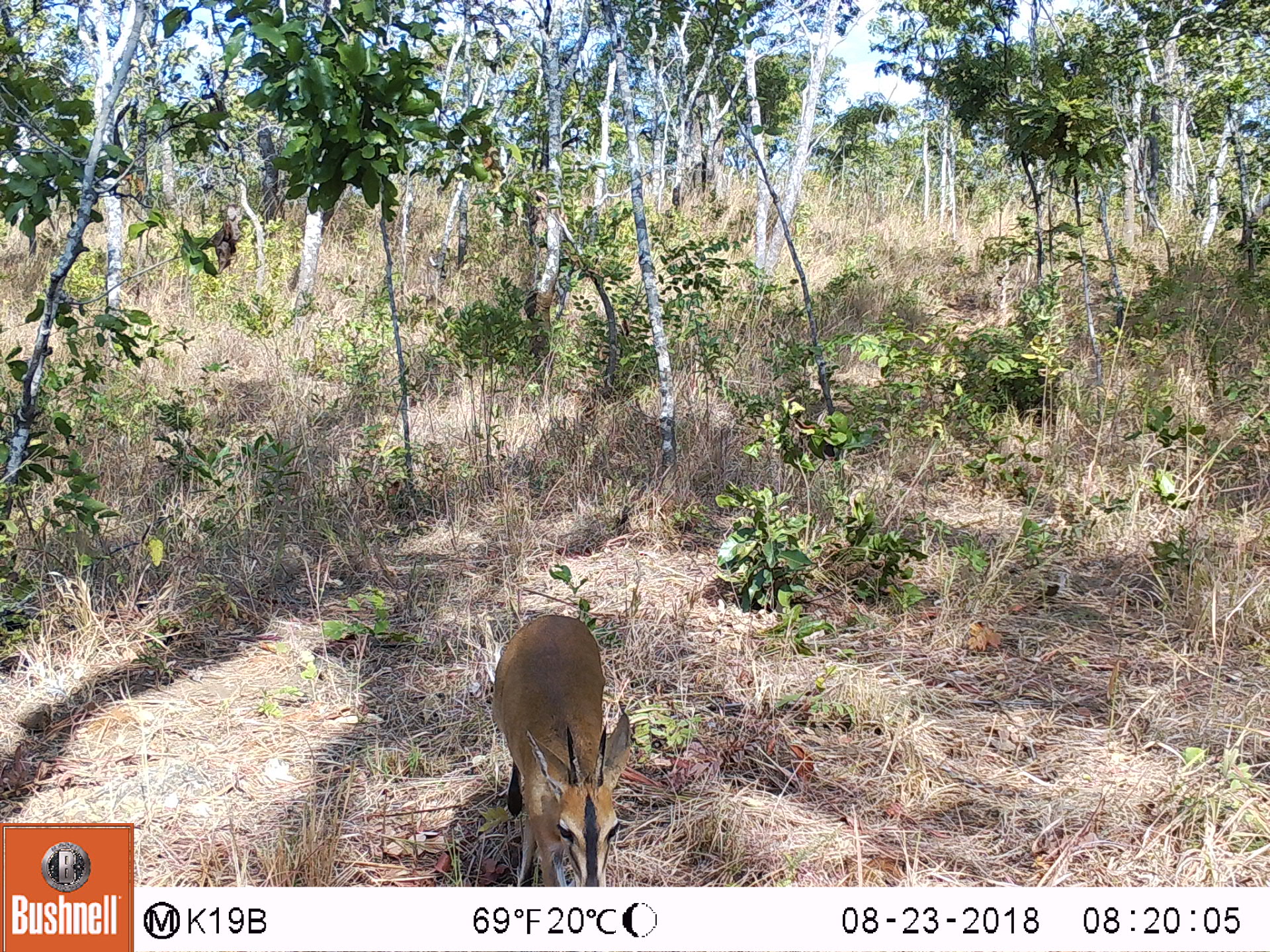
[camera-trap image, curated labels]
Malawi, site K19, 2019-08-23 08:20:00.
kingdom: Animalia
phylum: Chordata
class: Mammalia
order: Artiodactyla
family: Bovidae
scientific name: Antilopinae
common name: small antelope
Small antelope (Antilopinae), count 1.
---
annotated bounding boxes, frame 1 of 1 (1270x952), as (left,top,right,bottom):
small antelope: (494,611,633,882)